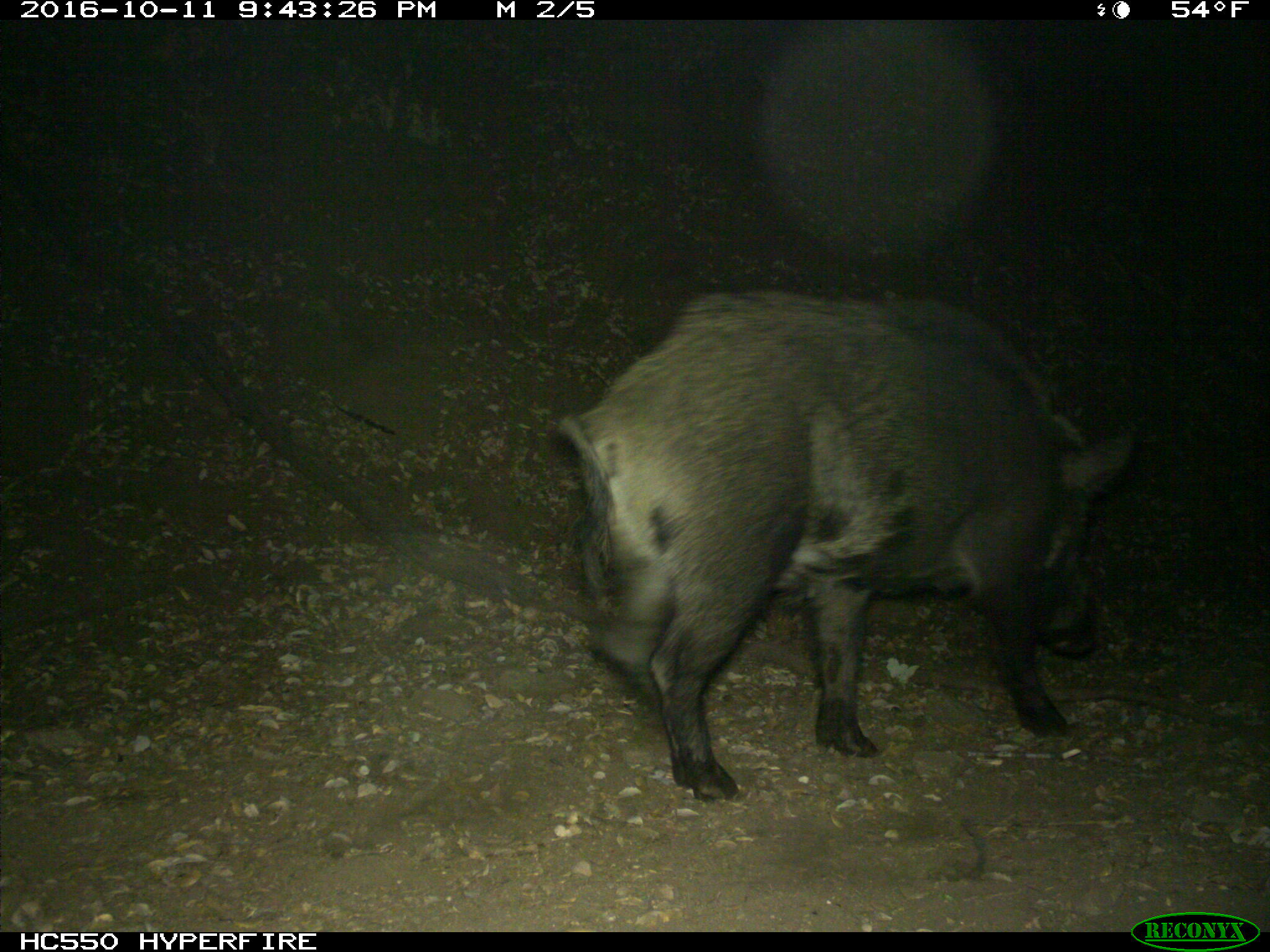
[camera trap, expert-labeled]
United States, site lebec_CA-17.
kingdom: Animalia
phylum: Chordata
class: Mammalia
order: Artiodactyla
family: Suidae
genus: Sus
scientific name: Sus scrofa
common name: wild boar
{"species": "Sus scrofa (wild boar)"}